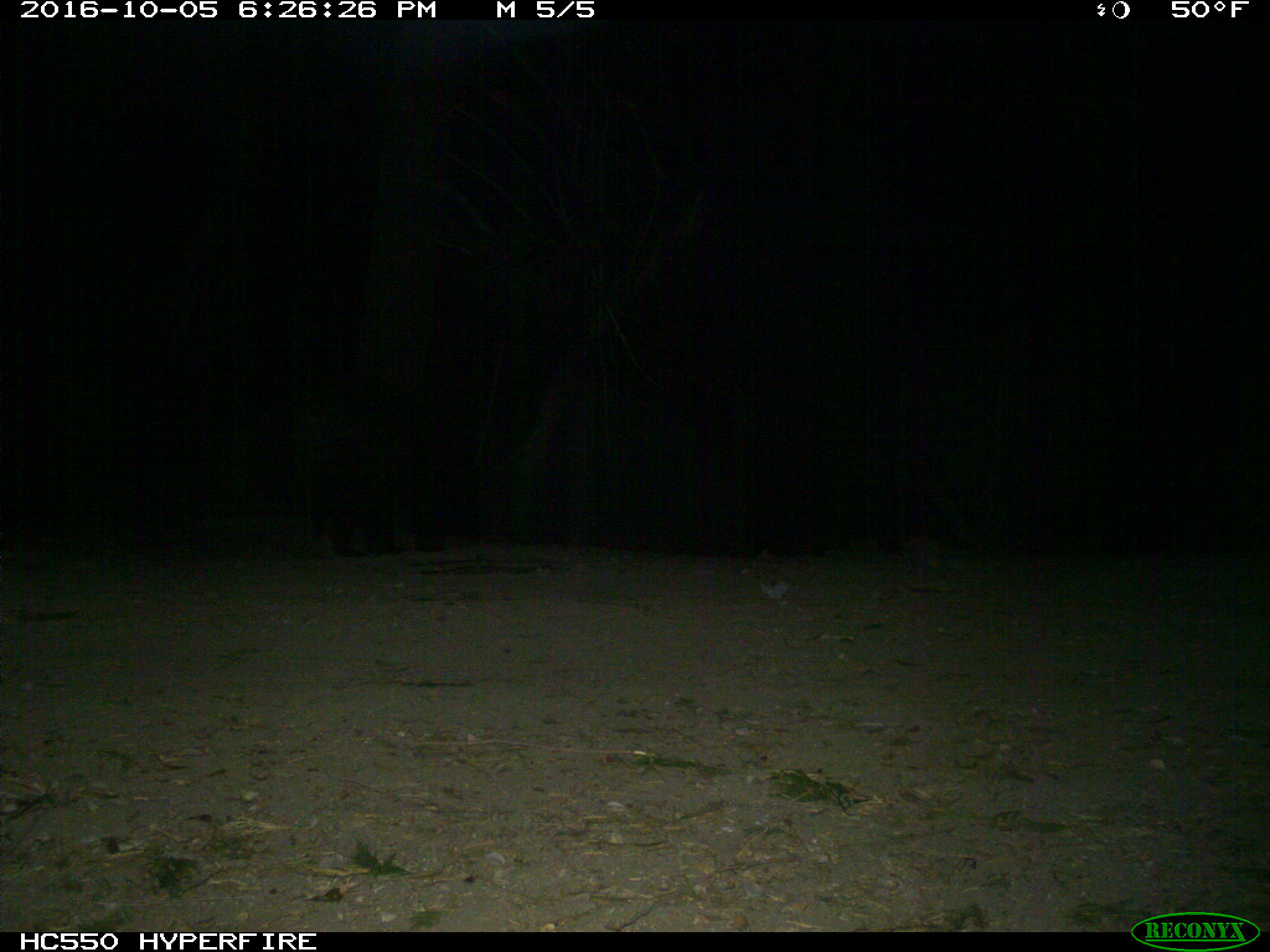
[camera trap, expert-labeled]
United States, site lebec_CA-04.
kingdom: Animalia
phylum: Chordata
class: Mammalia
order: Carnivora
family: Ursidae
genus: Ursus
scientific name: Ursus americanus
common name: american black bear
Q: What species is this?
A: Ursus americanus (american black bear).